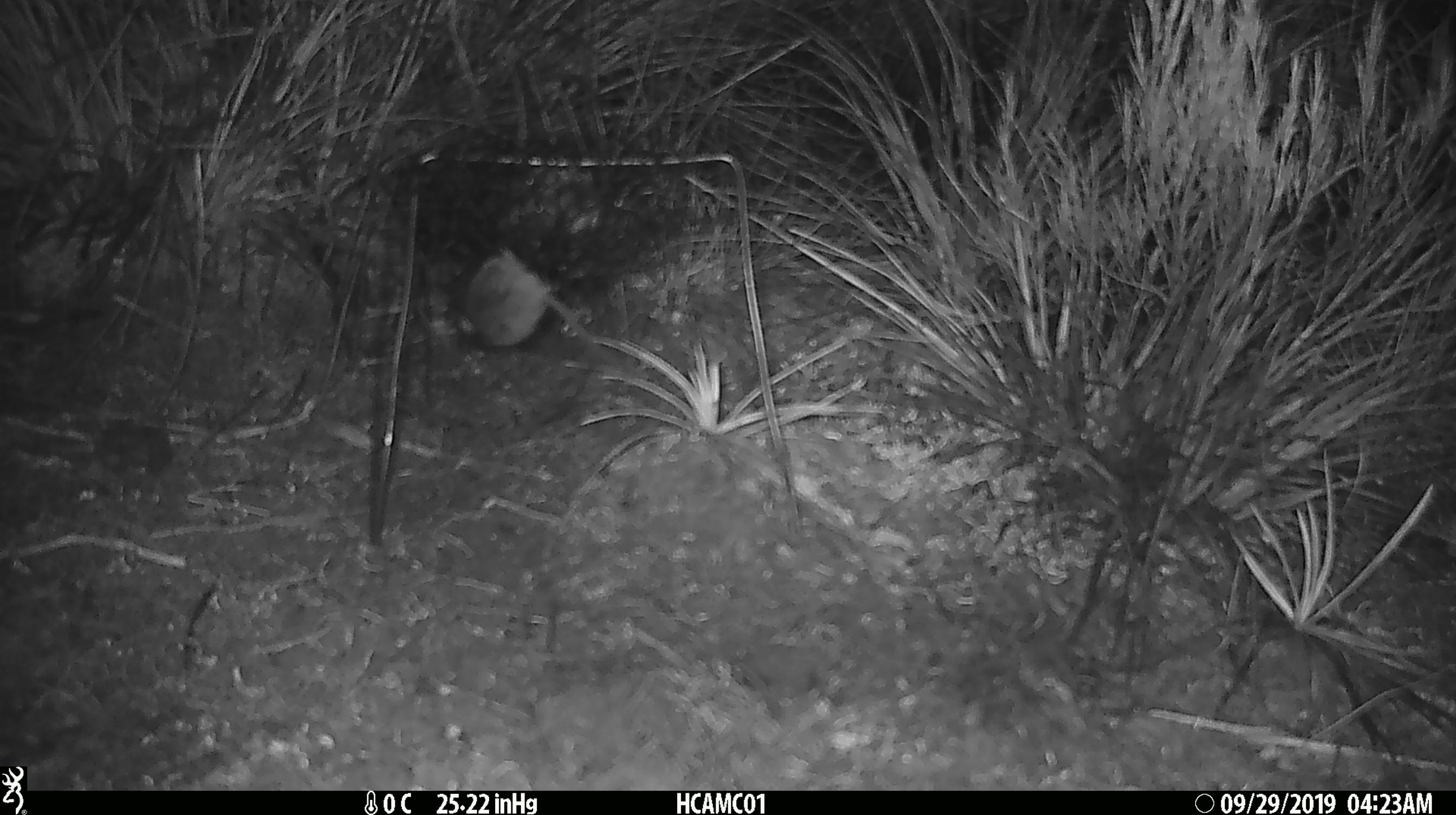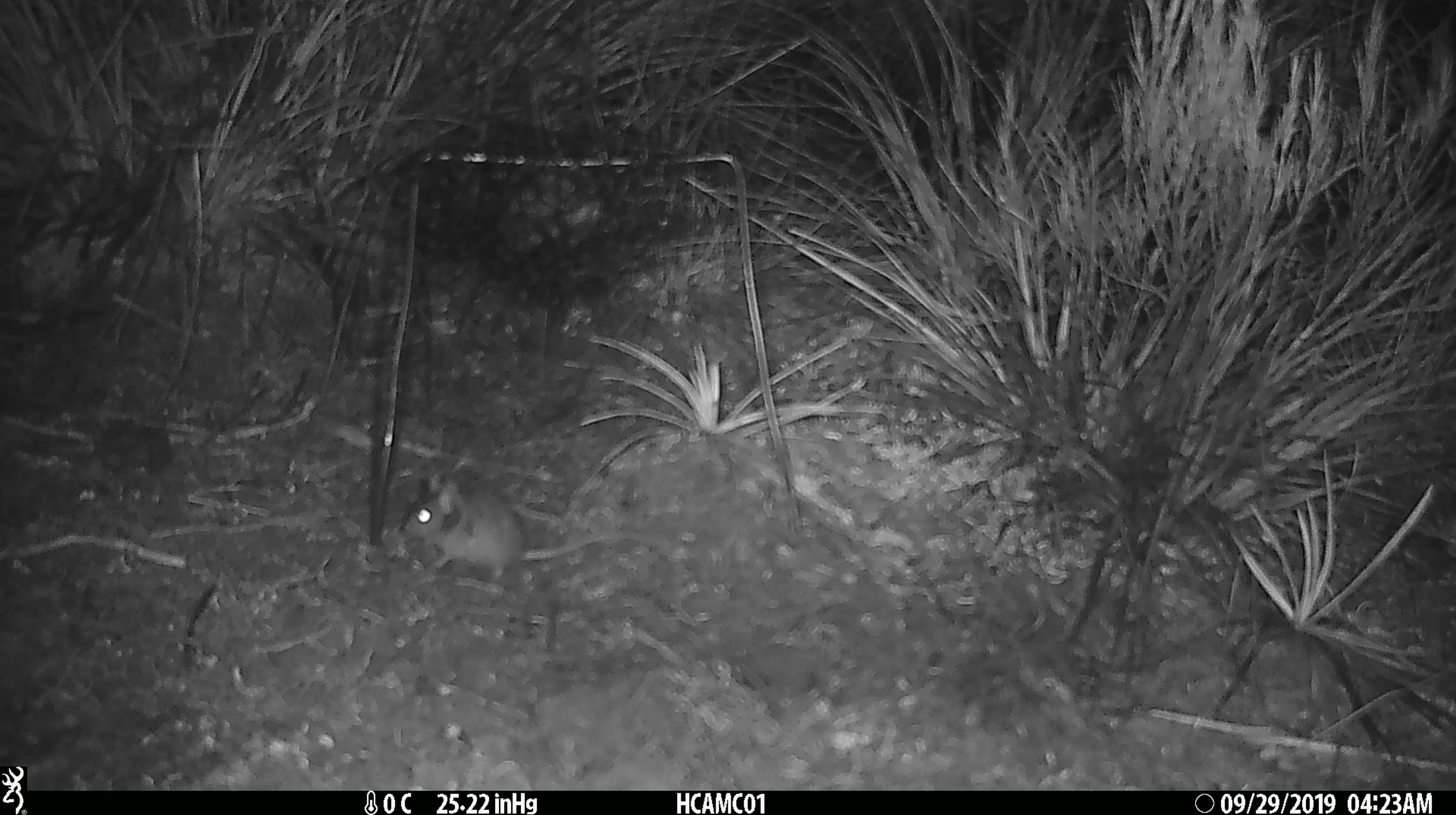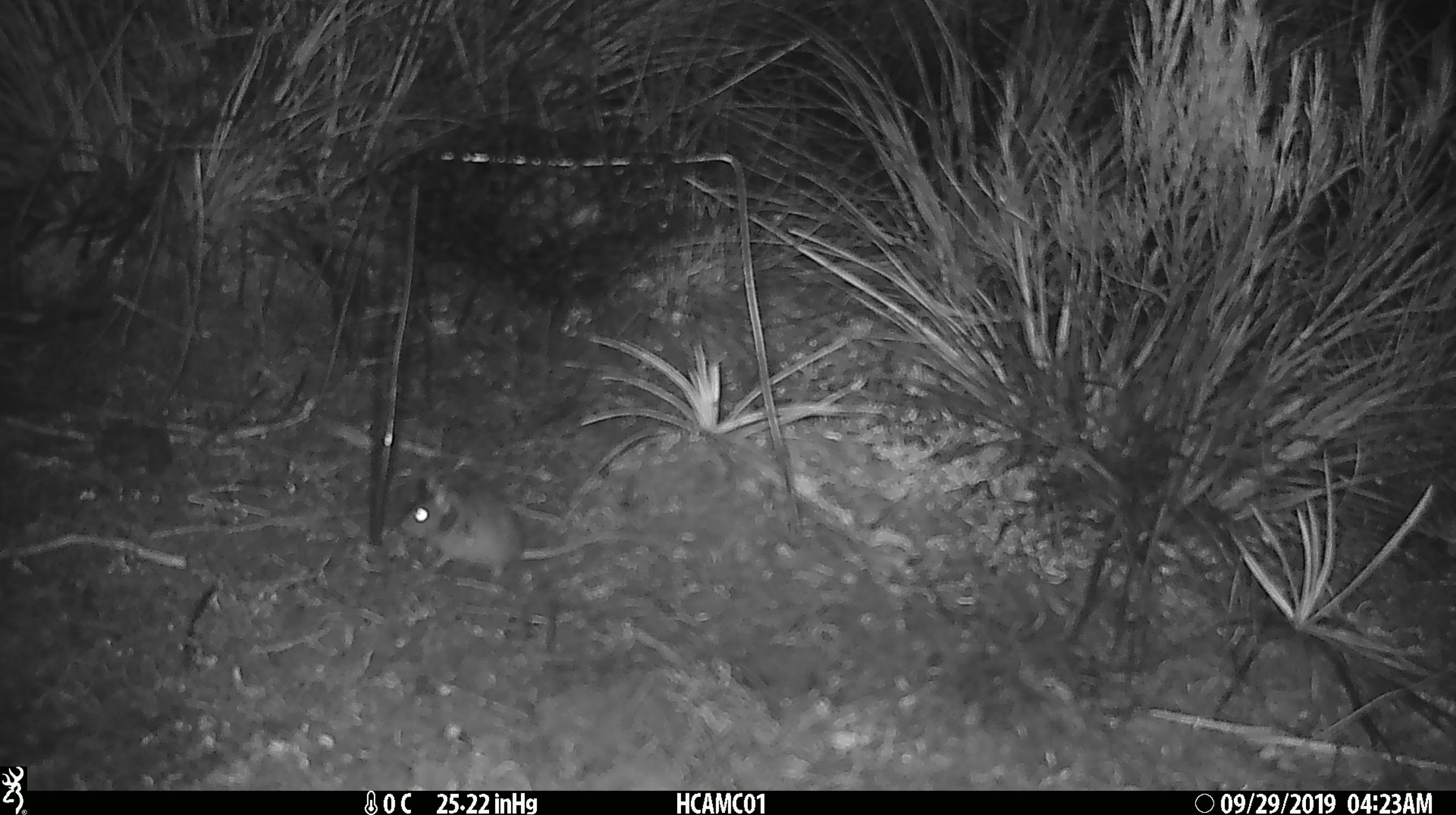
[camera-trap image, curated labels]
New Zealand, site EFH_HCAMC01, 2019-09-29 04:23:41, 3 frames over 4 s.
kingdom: Animalia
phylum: Chordata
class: Mammalia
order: Rodentia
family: Muridae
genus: Mus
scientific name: Mus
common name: mouse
Mouse (Mus).